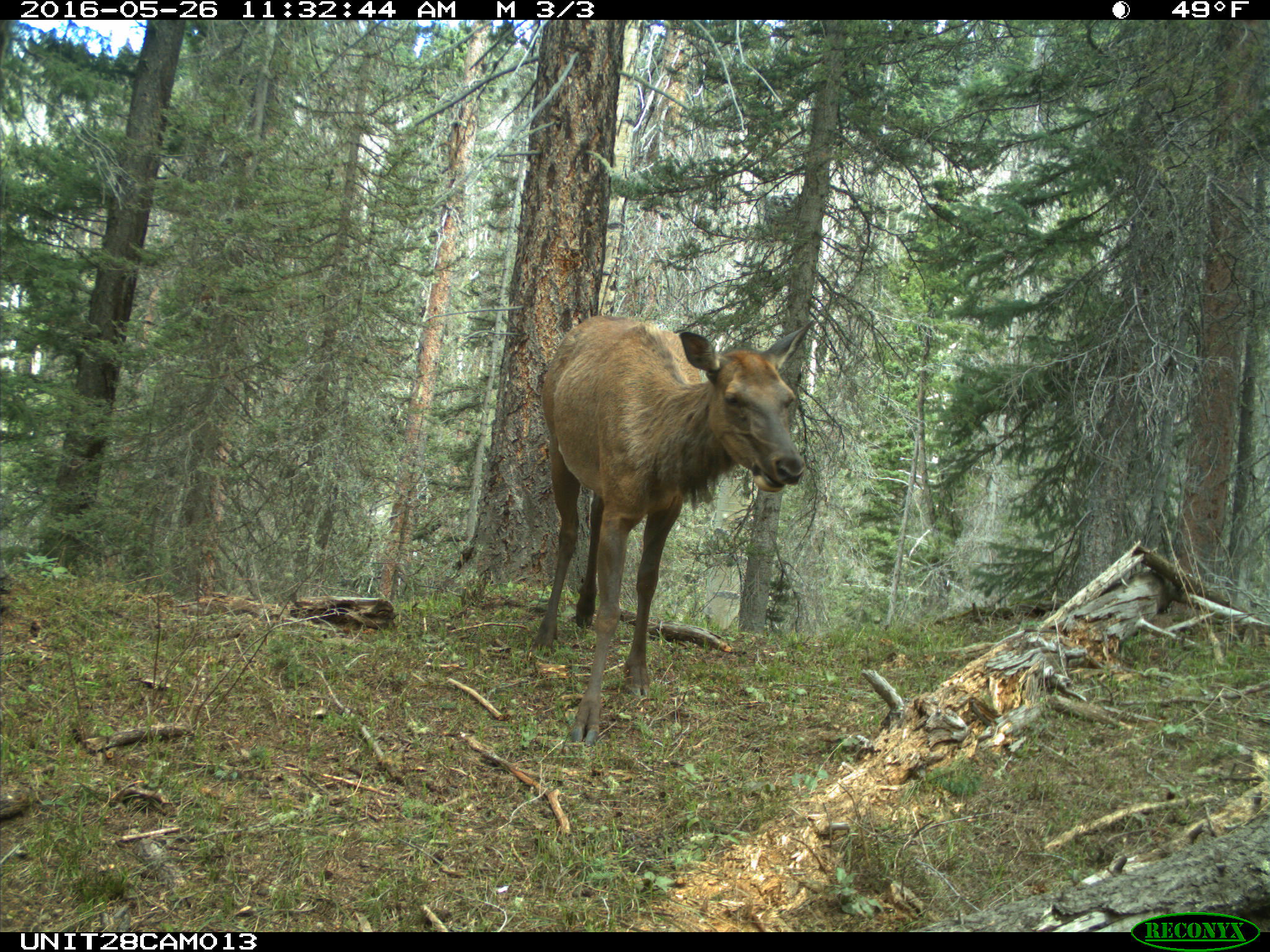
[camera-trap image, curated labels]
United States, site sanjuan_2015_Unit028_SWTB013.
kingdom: Animalia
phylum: Chordata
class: Mammalia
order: Artiodactyla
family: Cervidae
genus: Cervus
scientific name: Cervus elaphus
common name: red deer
Cervus elaphus (red deer).